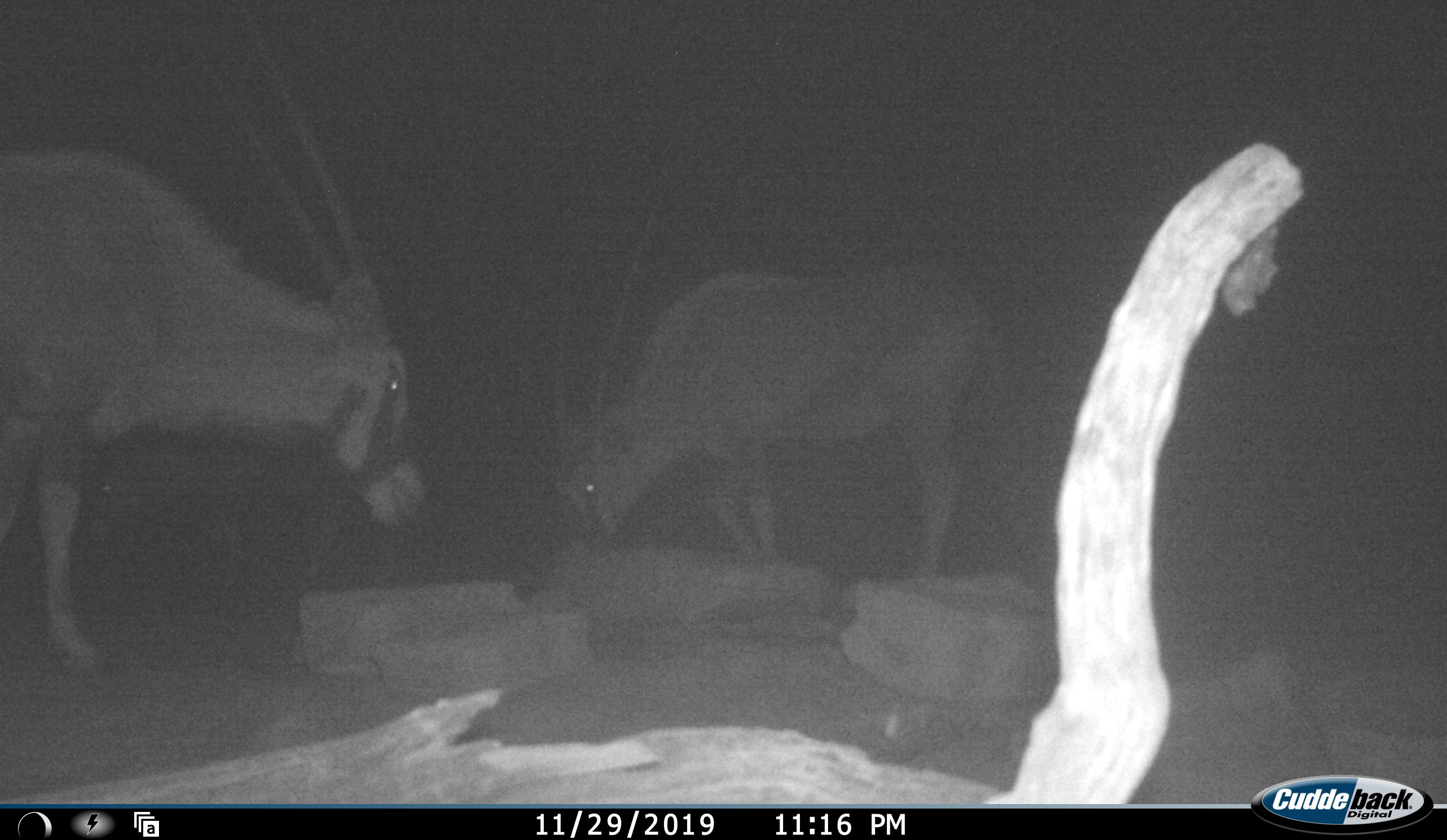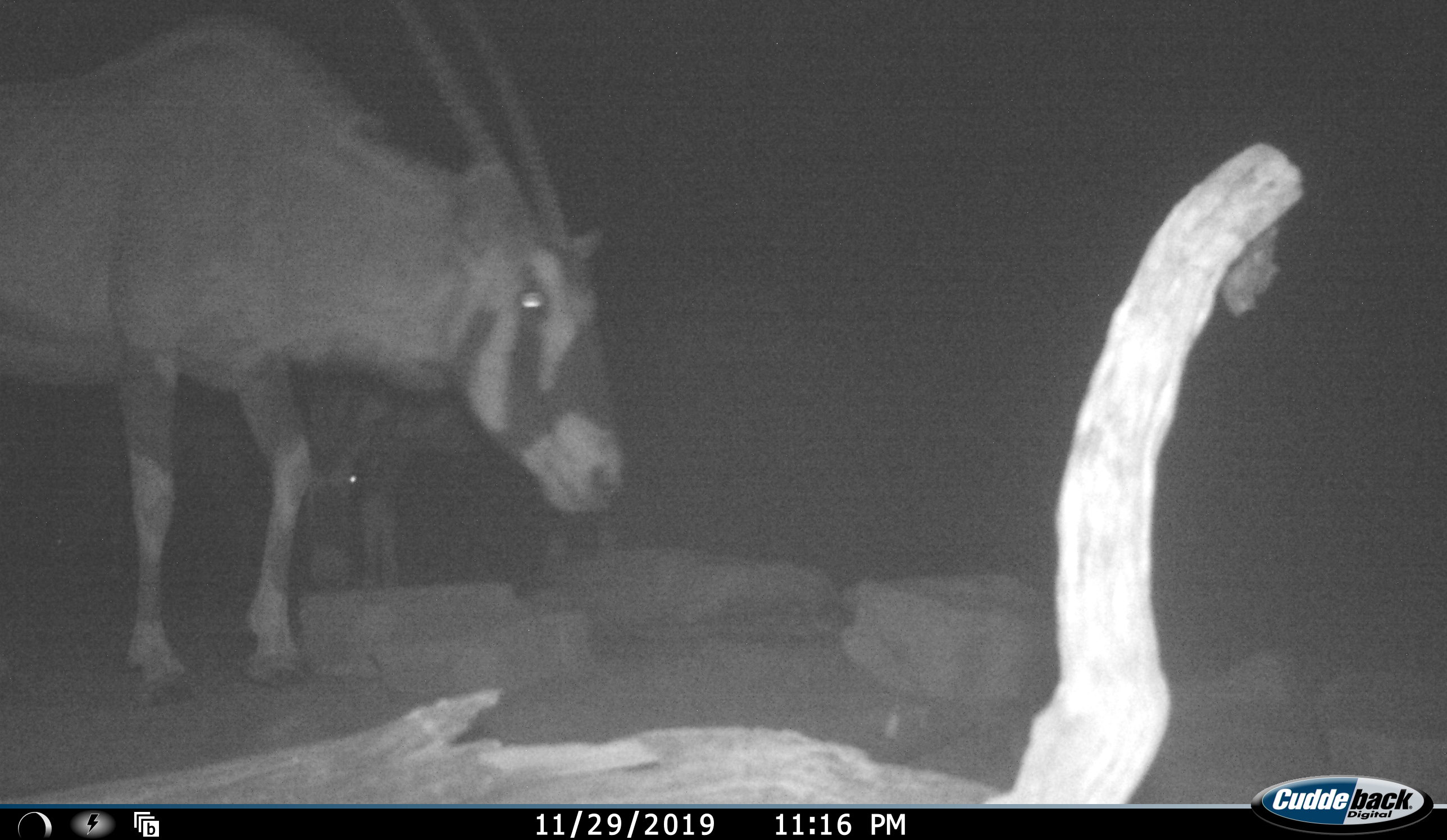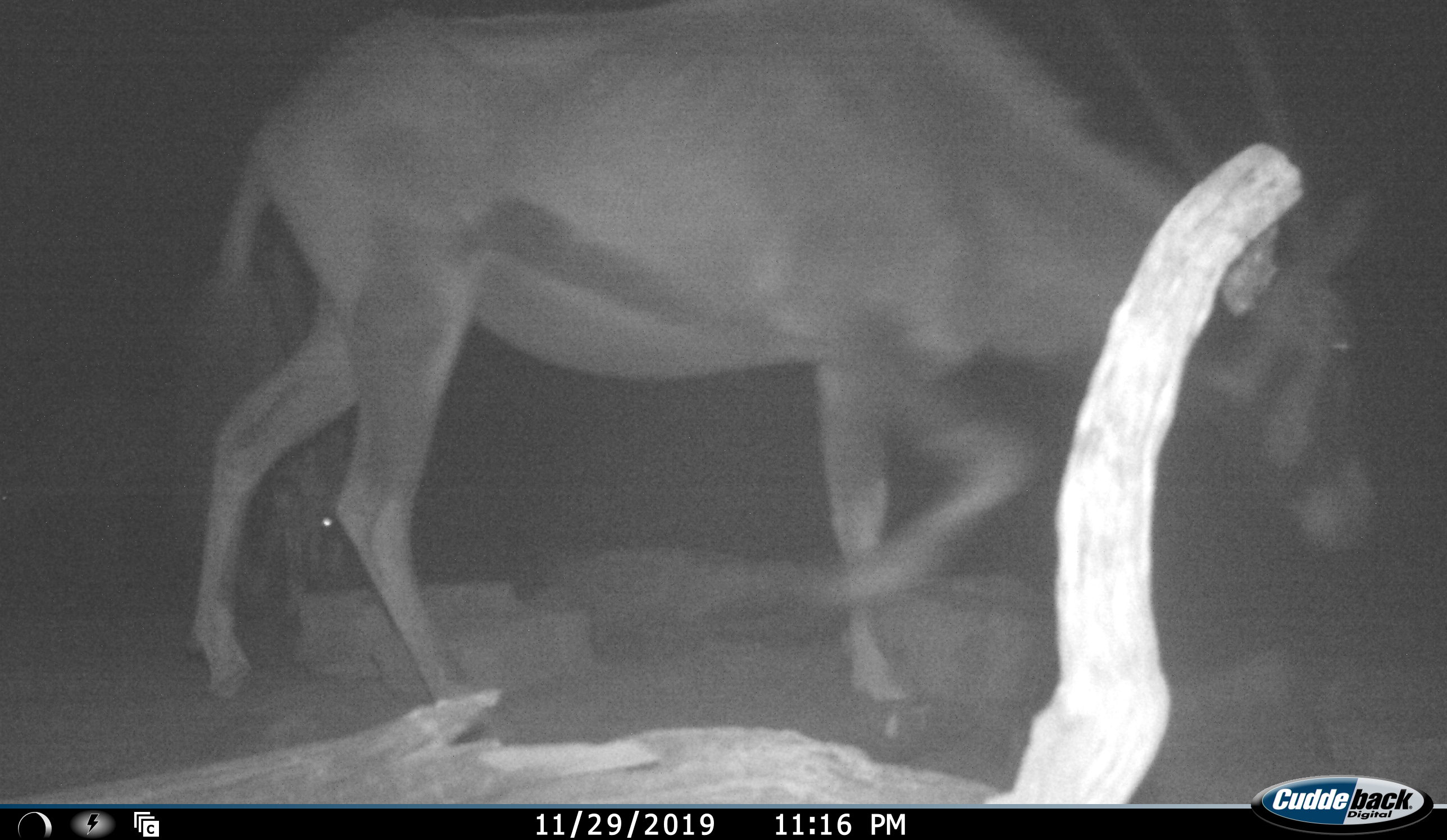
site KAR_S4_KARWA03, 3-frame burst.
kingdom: Animalia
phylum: Chordata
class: Mammalia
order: Artiodactyla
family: Bovidae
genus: Oryx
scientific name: Oryx gazella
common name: gemsbok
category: oryx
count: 2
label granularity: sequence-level